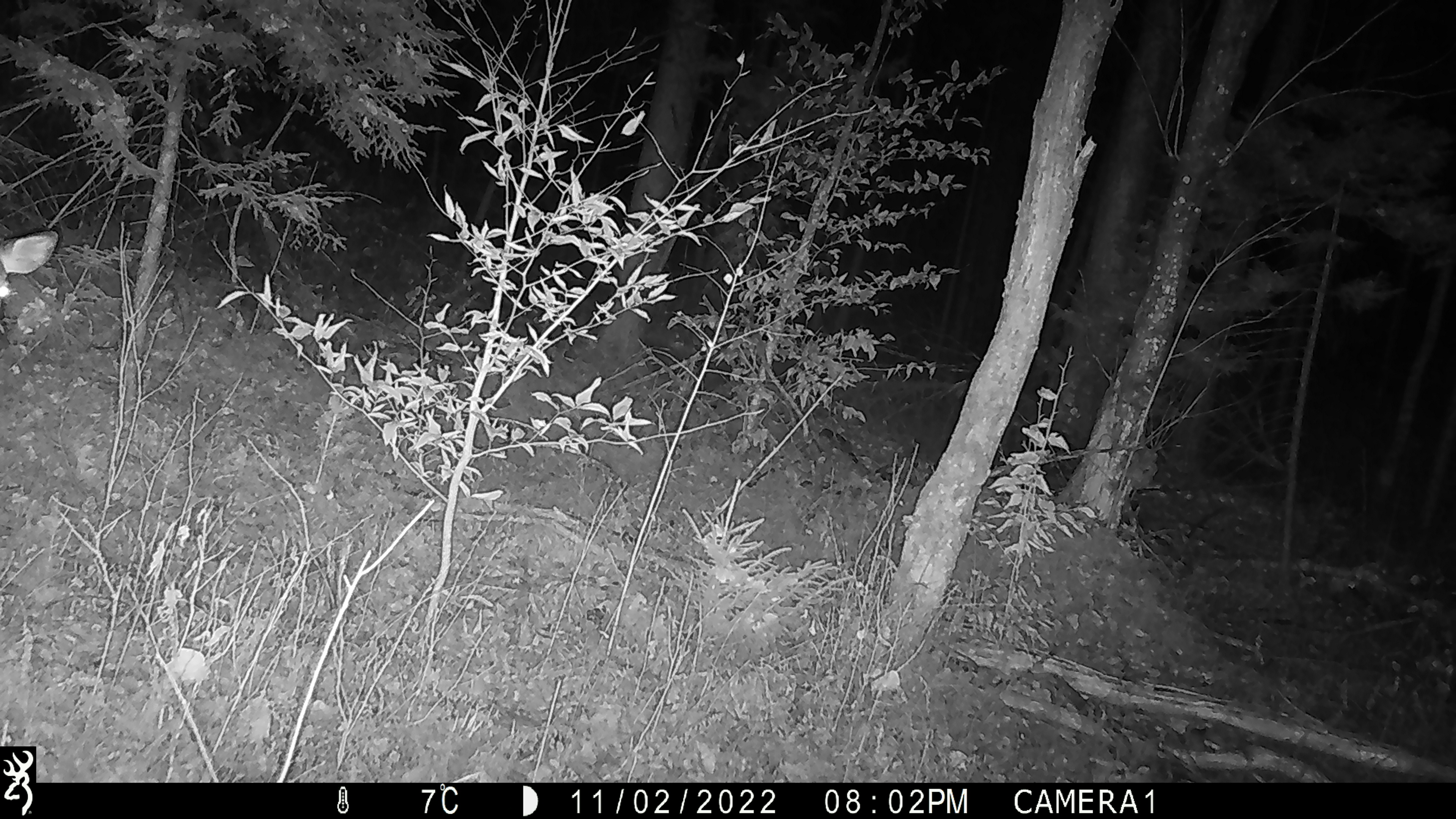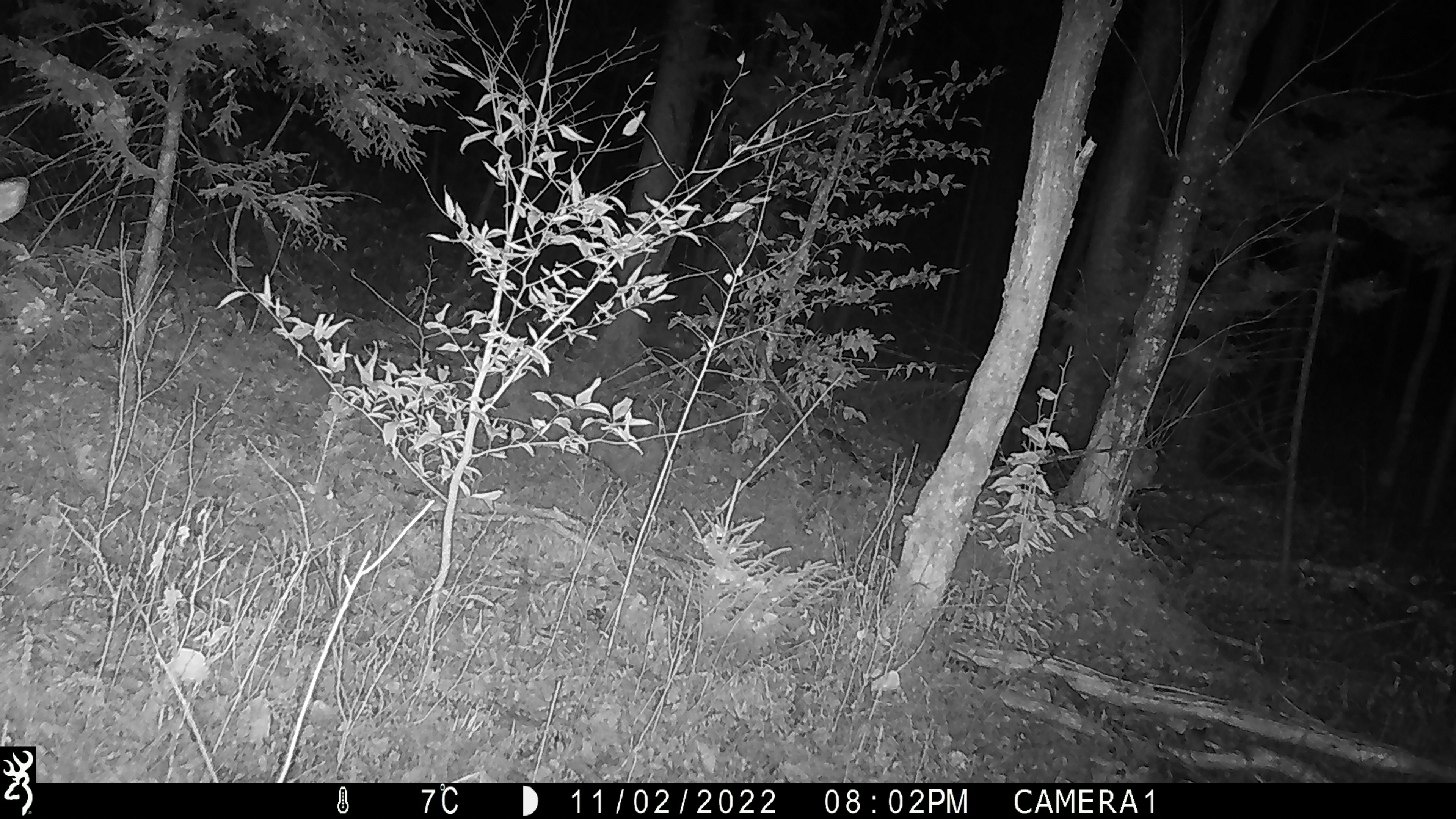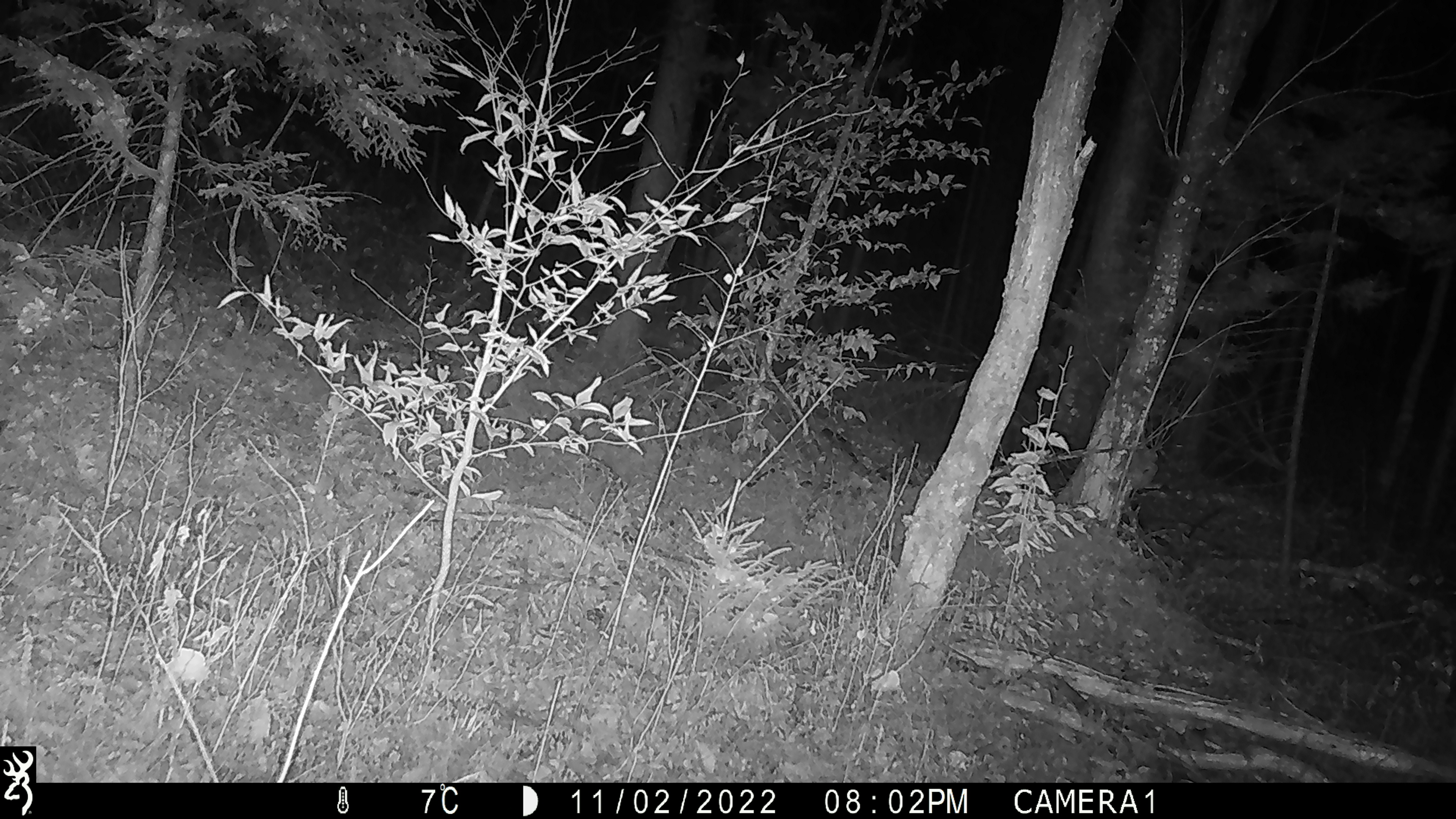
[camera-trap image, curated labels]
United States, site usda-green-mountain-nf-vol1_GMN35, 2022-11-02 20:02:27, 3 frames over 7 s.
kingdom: Animalia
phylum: Chordata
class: Mammalia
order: Artiodactyla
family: Cervidae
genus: Odocoileus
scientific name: Odocoileus virginianus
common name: white-tailed deer